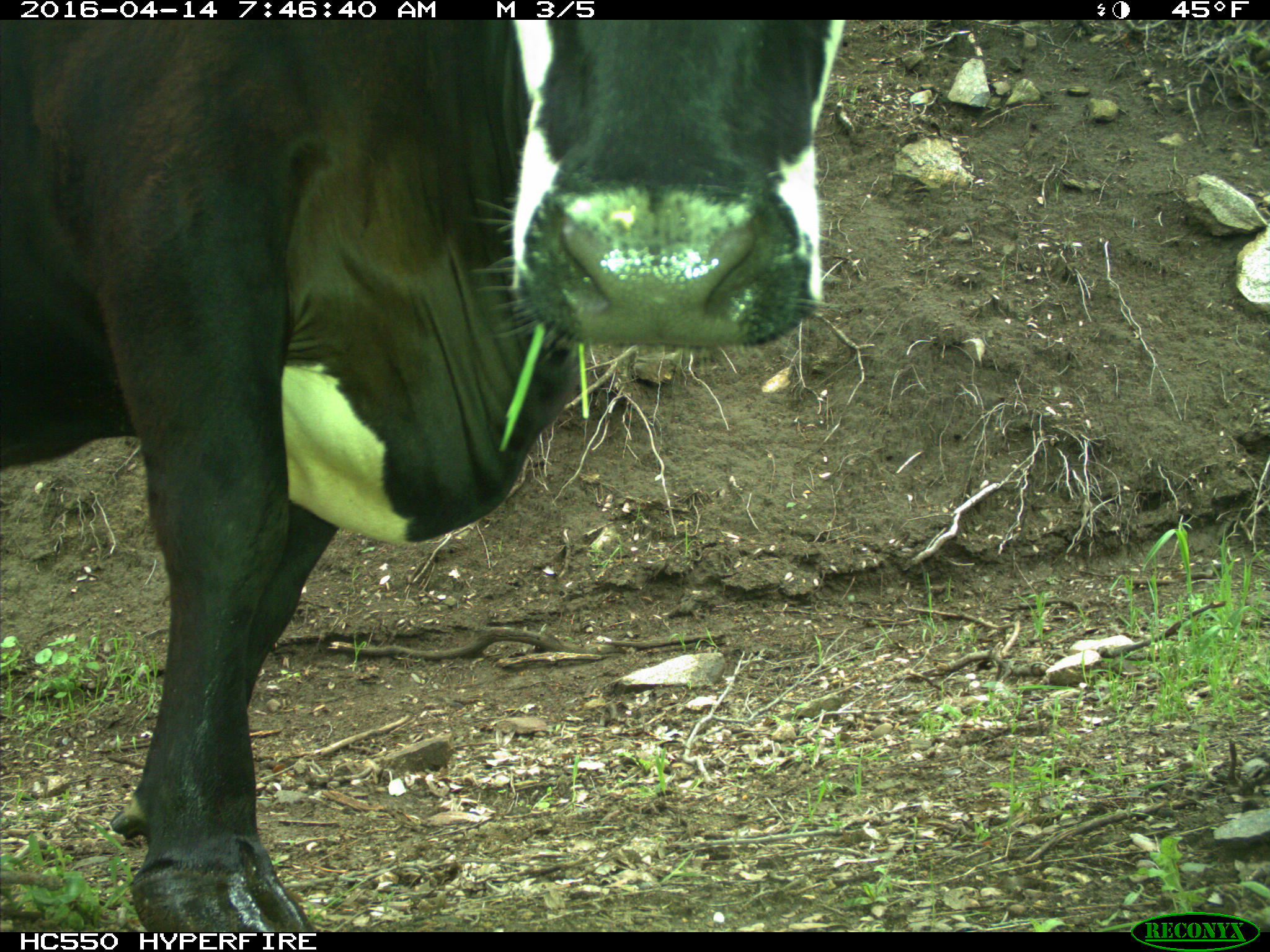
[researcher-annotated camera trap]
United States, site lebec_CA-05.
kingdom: Animalia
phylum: Chordata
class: Mammalia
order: Artiodactyla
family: Bovidae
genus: Bos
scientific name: Bos taurus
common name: domestic cow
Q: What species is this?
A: Bos taurus (domestic cow).